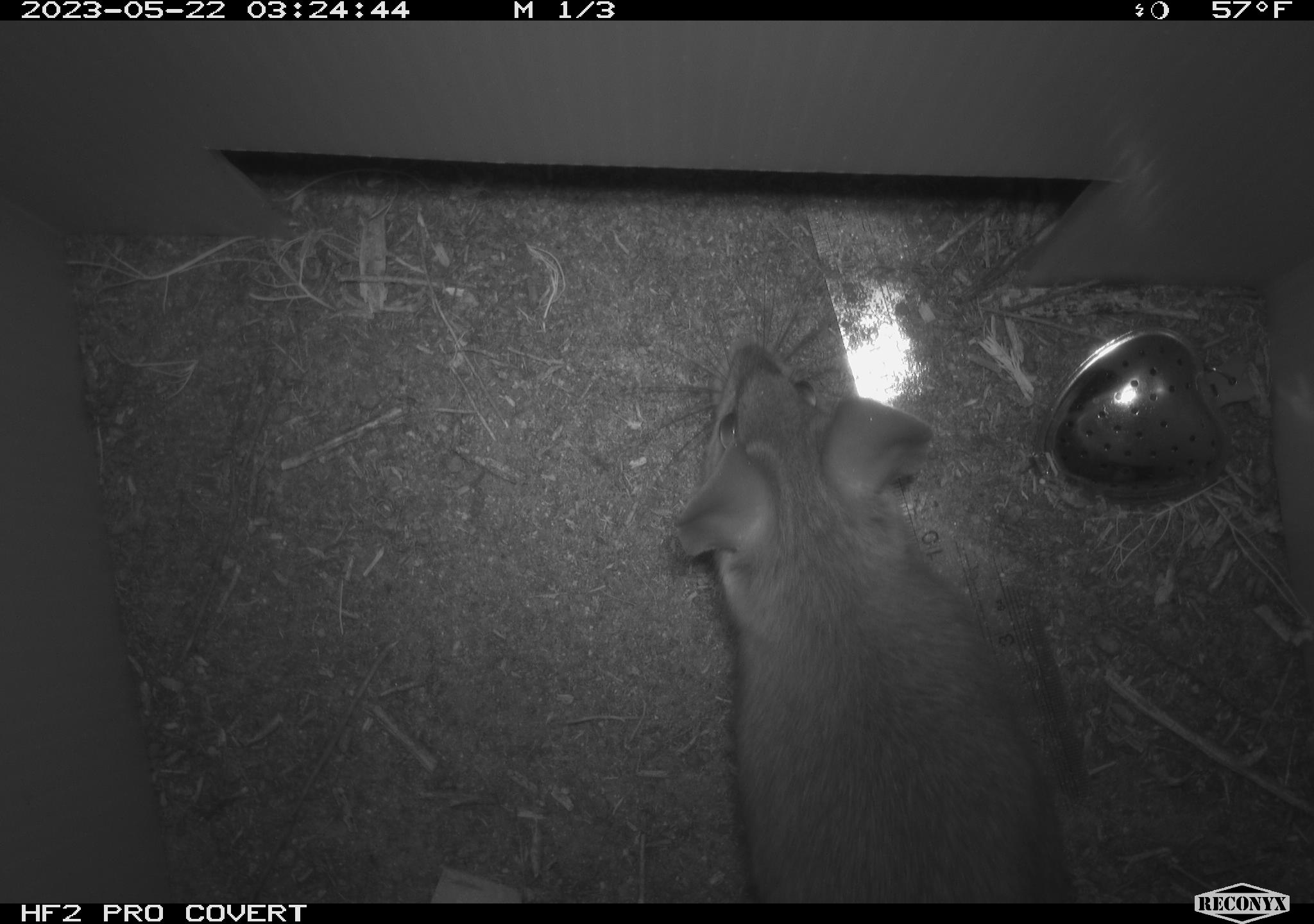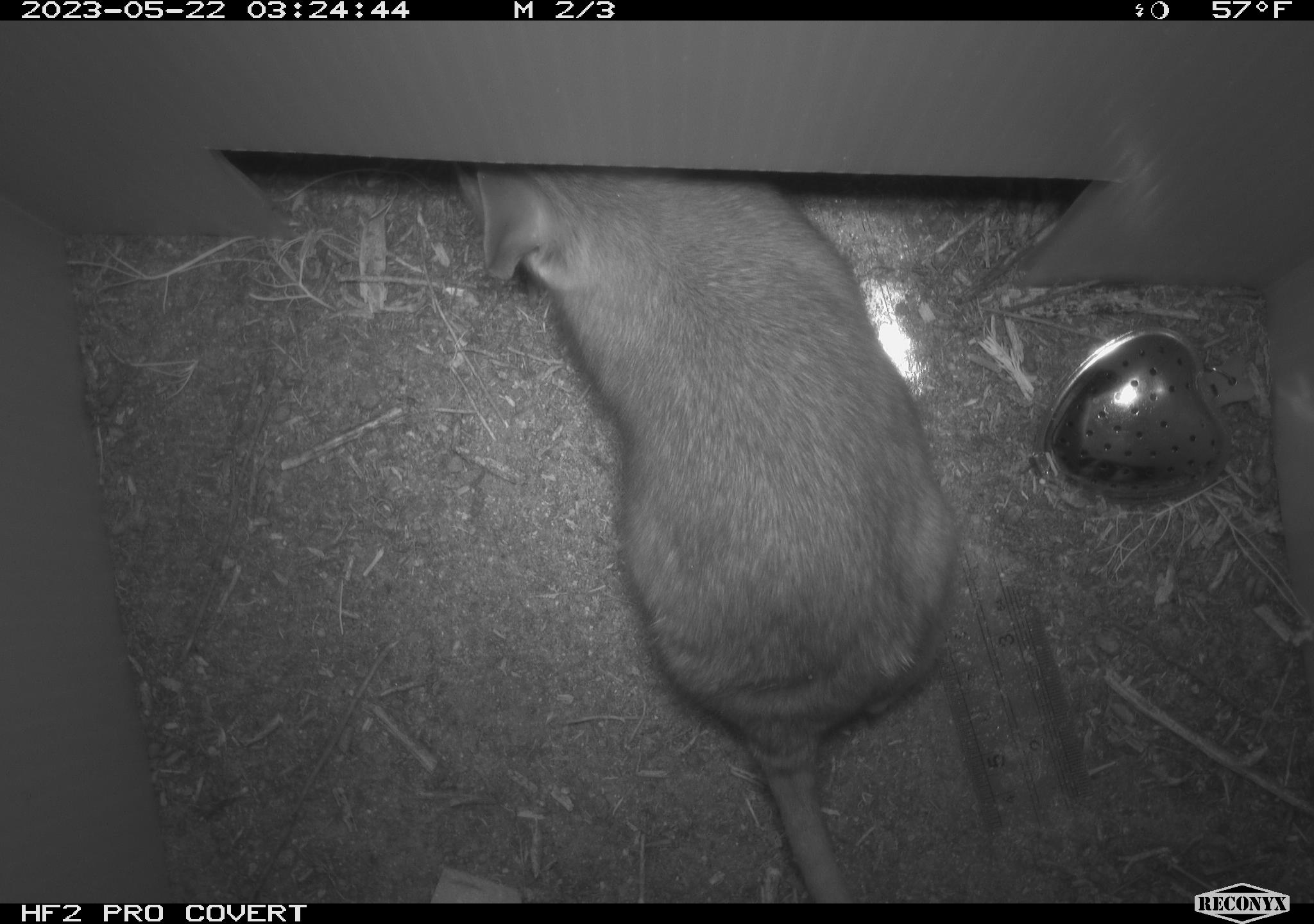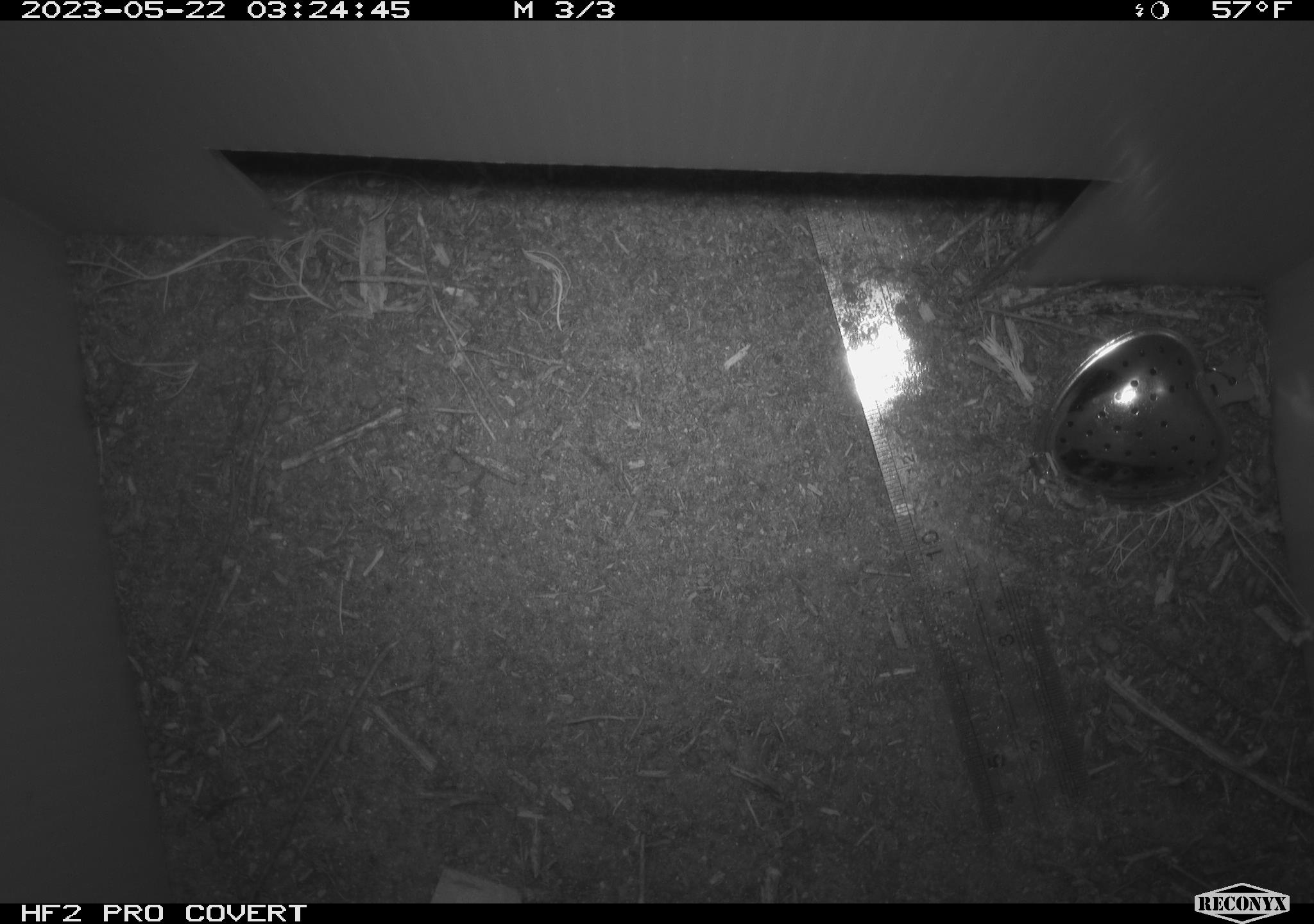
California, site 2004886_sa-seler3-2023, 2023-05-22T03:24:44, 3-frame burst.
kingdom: Animalia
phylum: Chordata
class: Mammalia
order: Rodentia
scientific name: Rodentia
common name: woodrat or rat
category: woodrat or rat species